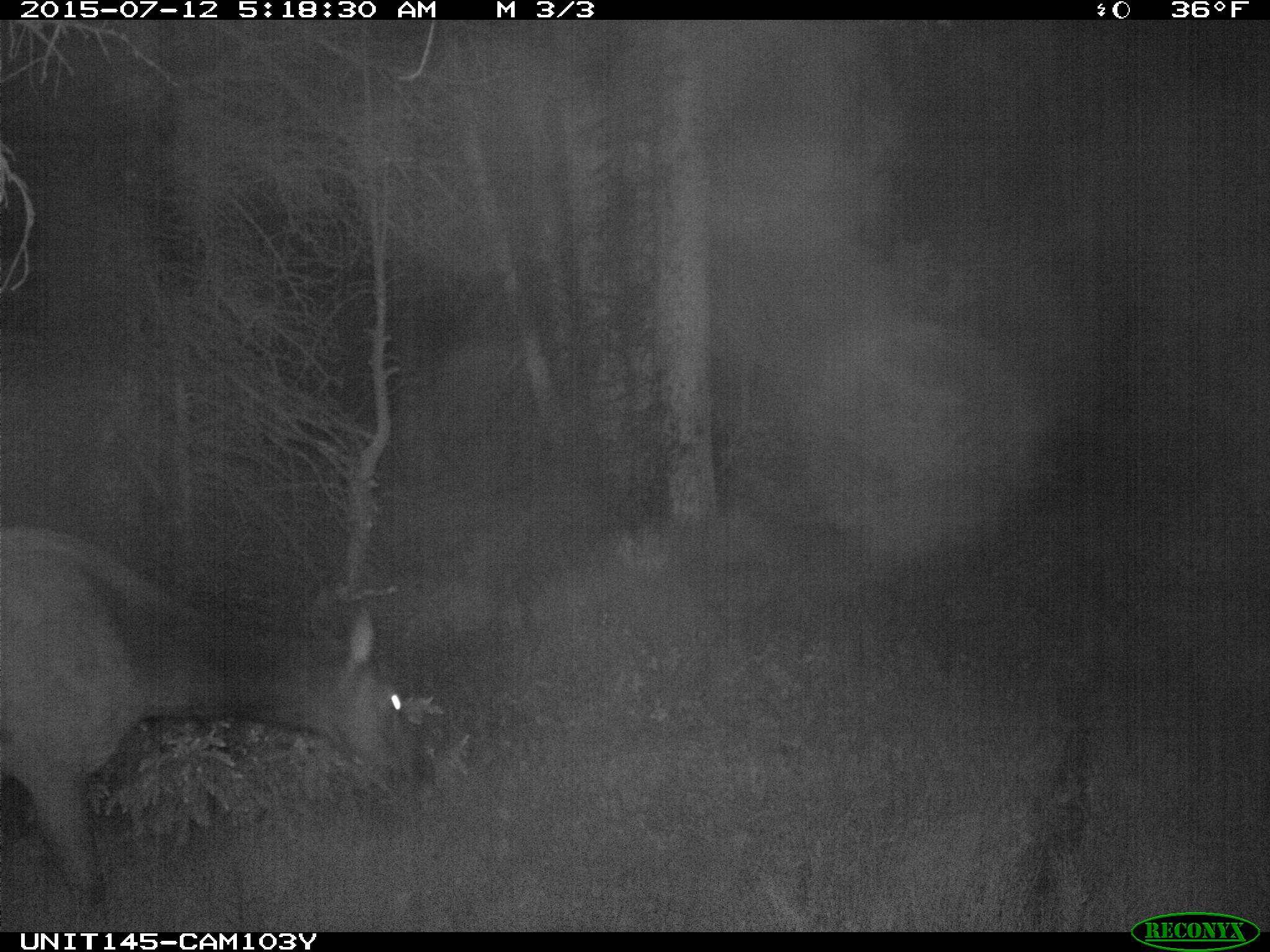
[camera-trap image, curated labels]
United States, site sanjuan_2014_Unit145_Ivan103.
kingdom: Animalia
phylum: Chordata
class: Mammalia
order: Artiodactyla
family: Cervidae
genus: Cervus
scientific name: Cervus elaphus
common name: red deer